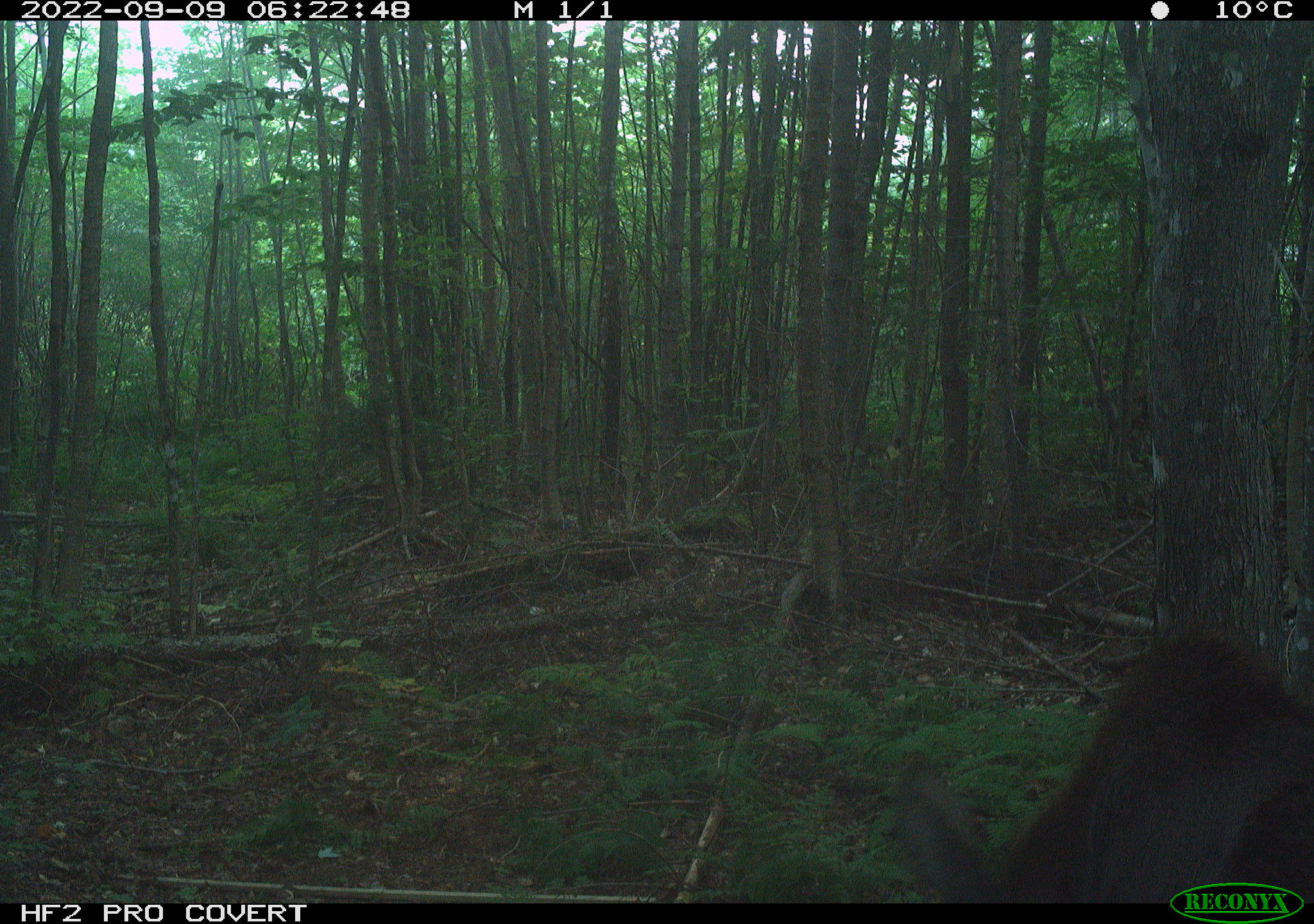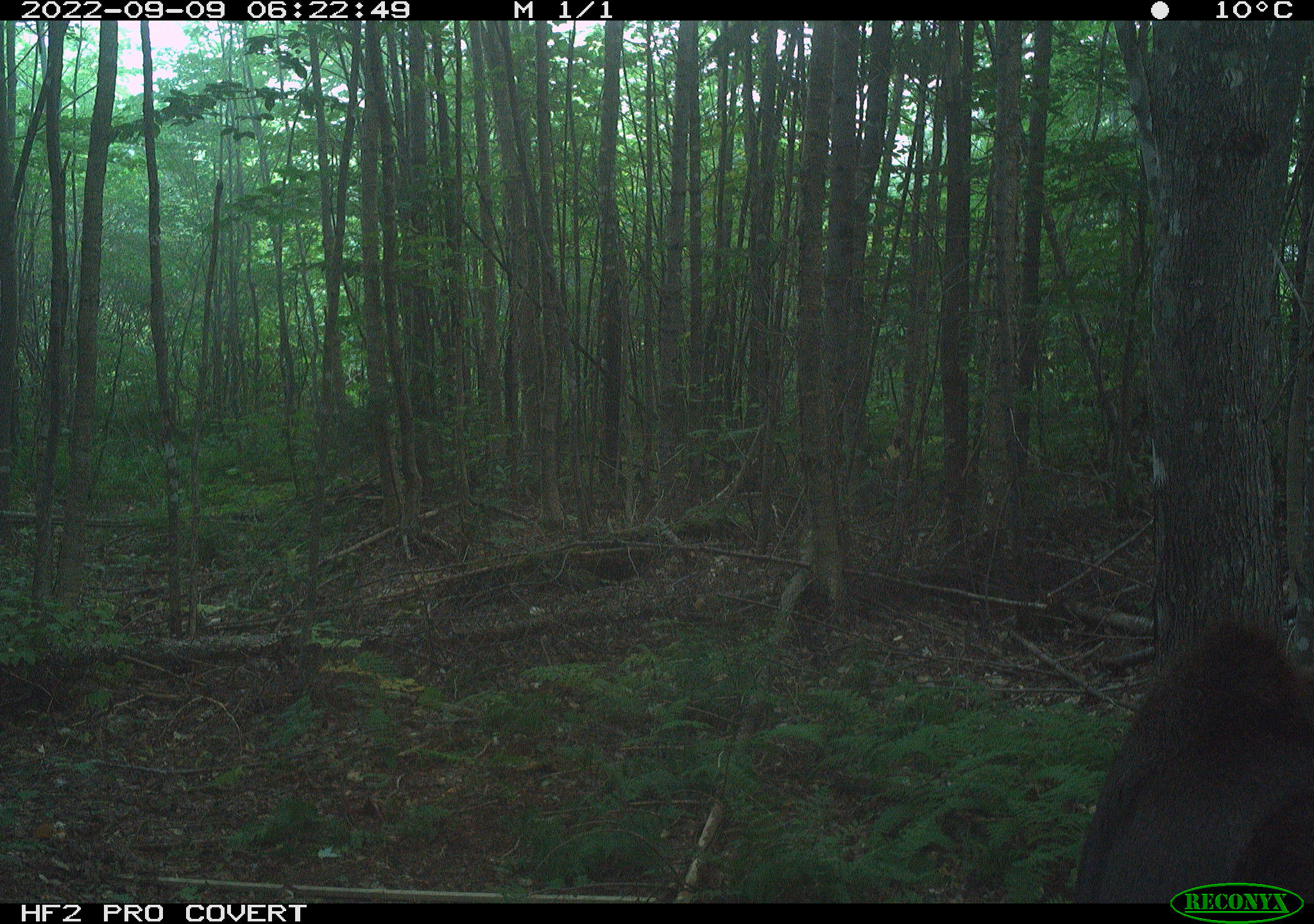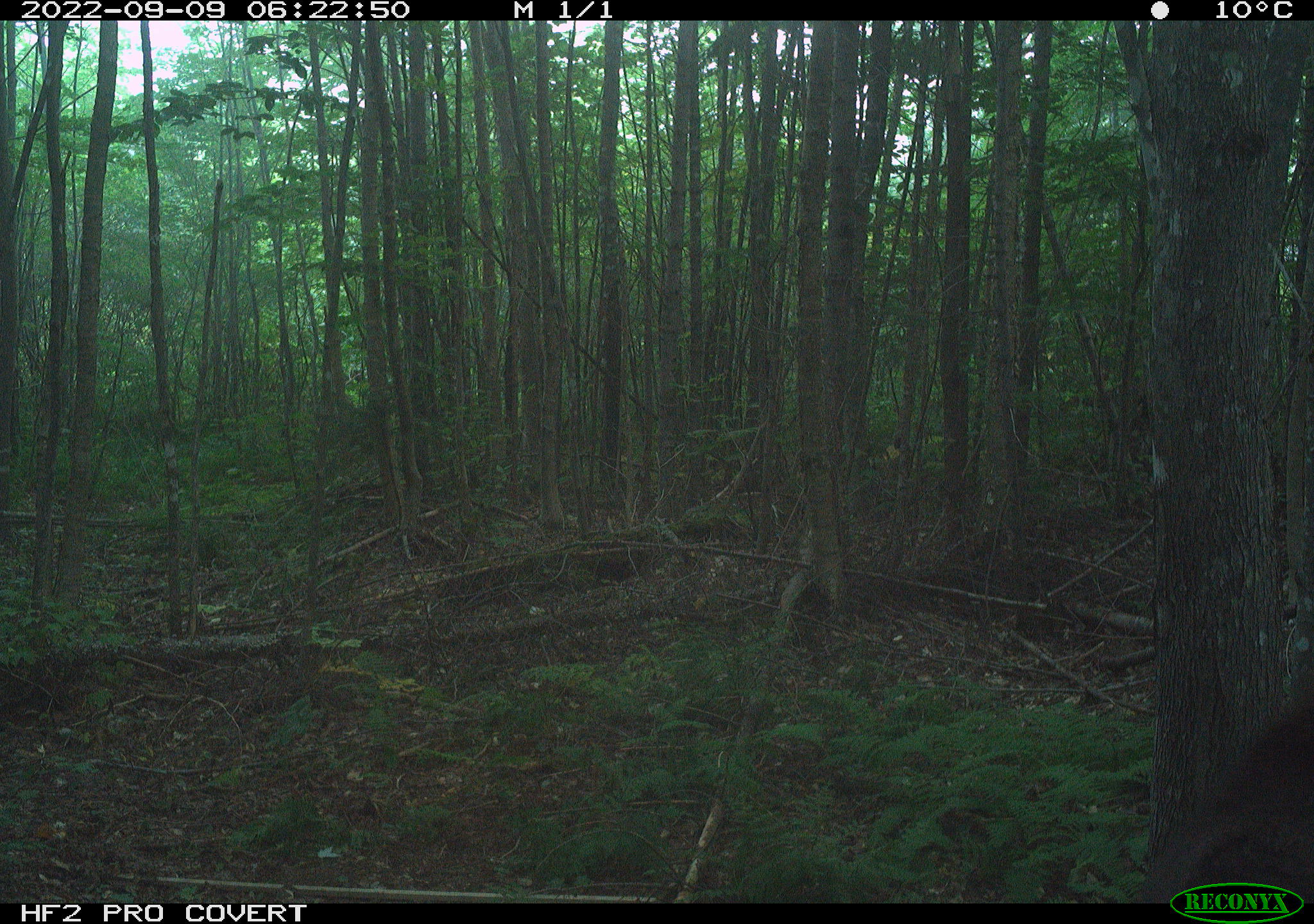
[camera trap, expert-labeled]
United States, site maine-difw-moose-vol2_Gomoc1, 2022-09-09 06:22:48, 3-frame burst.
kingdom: Animalia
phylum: Chordata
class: Mammalia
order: Artiodactyla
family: Cervidae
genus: Alces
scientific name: Alces alces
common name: moose